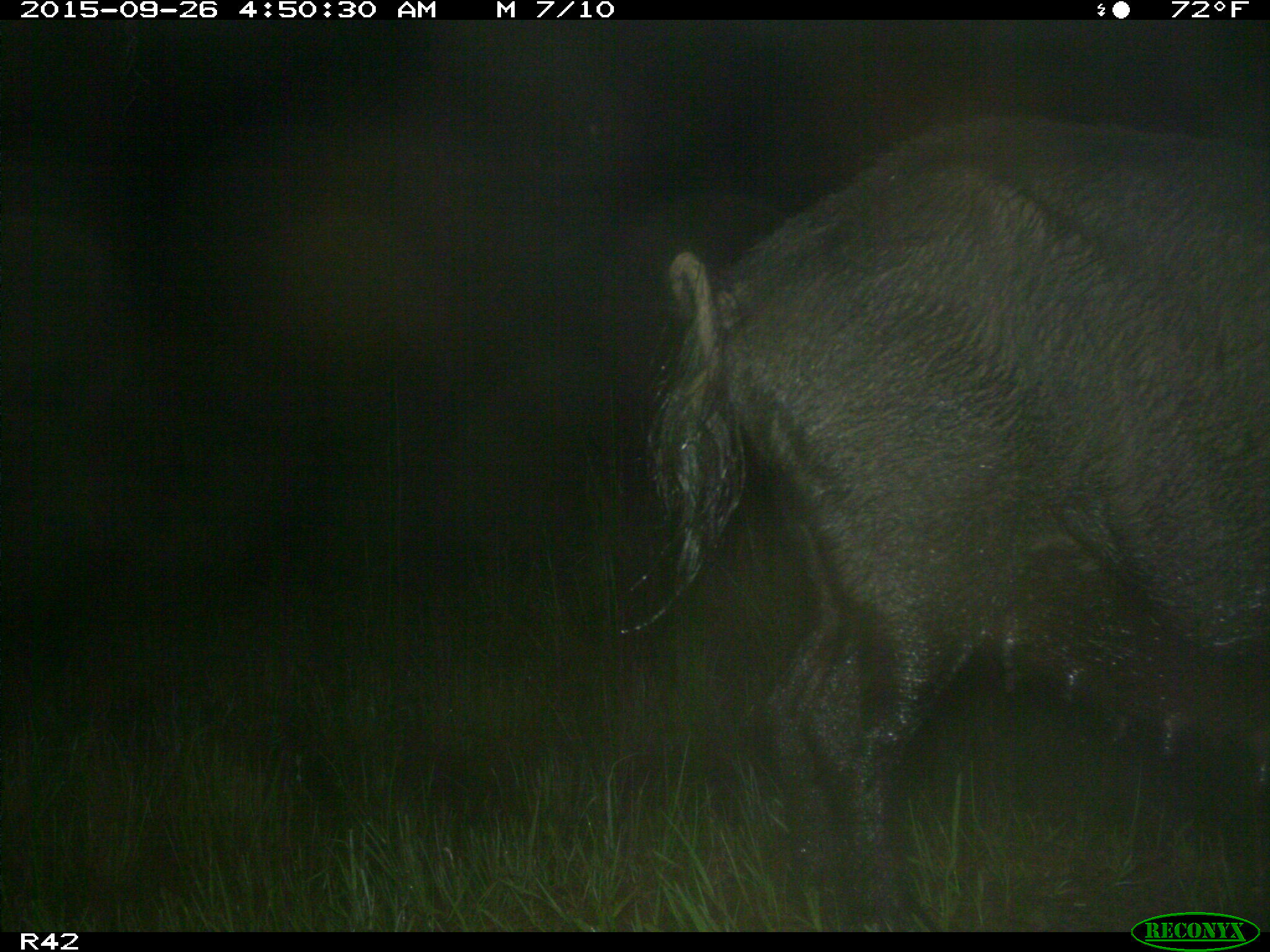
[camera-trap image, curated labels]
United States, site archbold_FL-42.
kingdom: Animalia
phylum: Chordata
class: Mammalia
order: Artiodactyla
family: Suidae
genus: Sus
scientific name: Sus scrofa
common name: wild boar